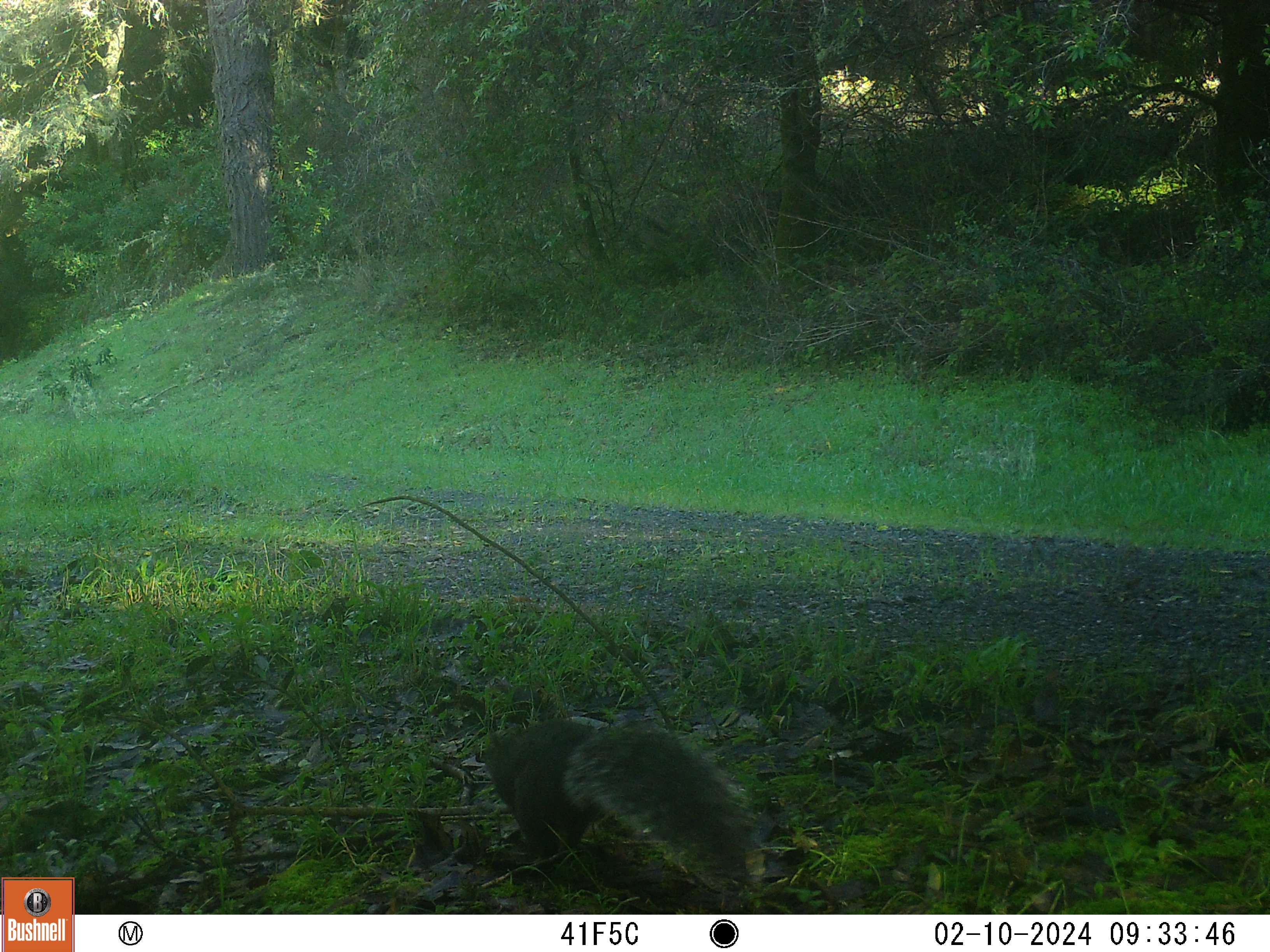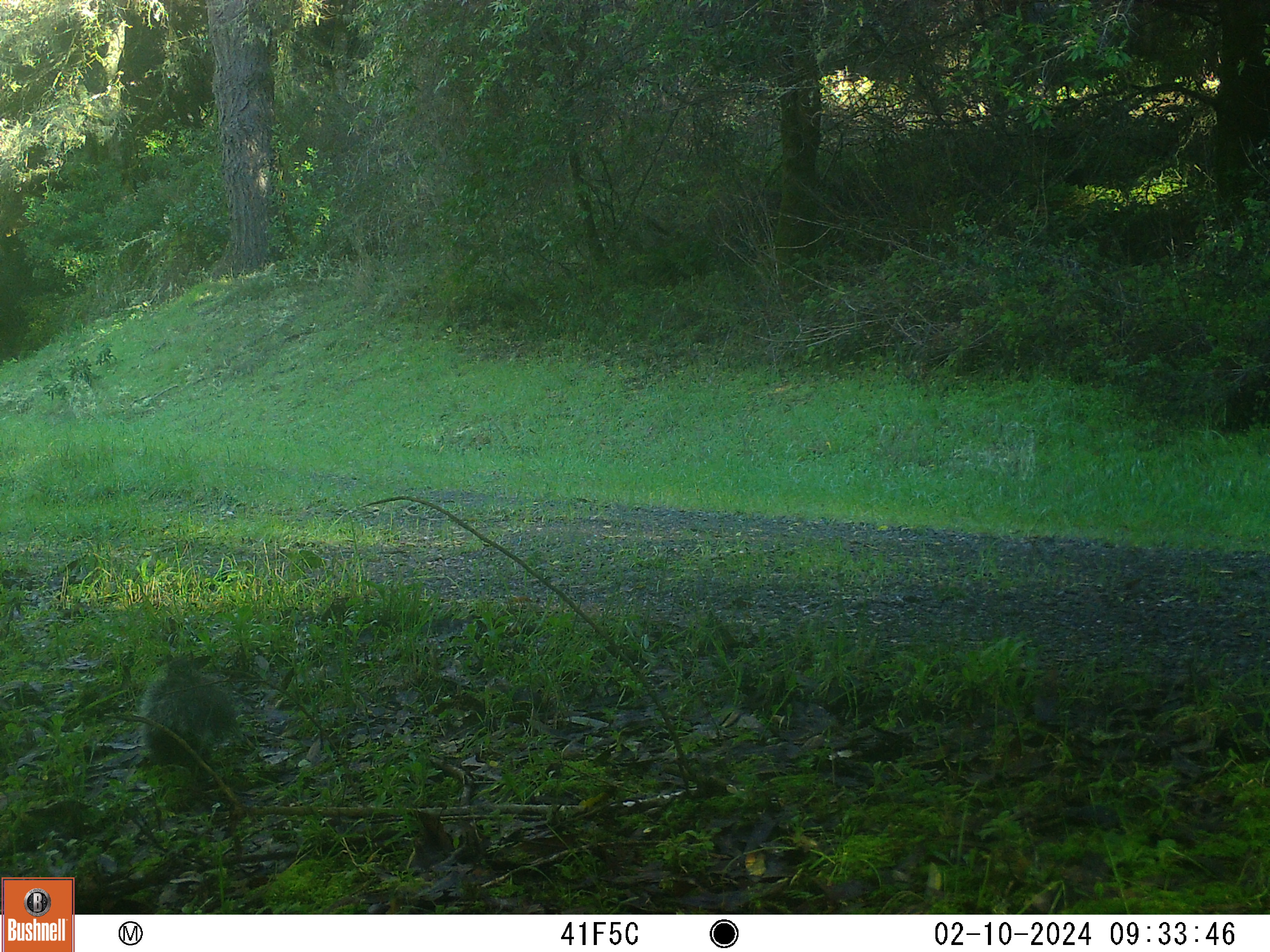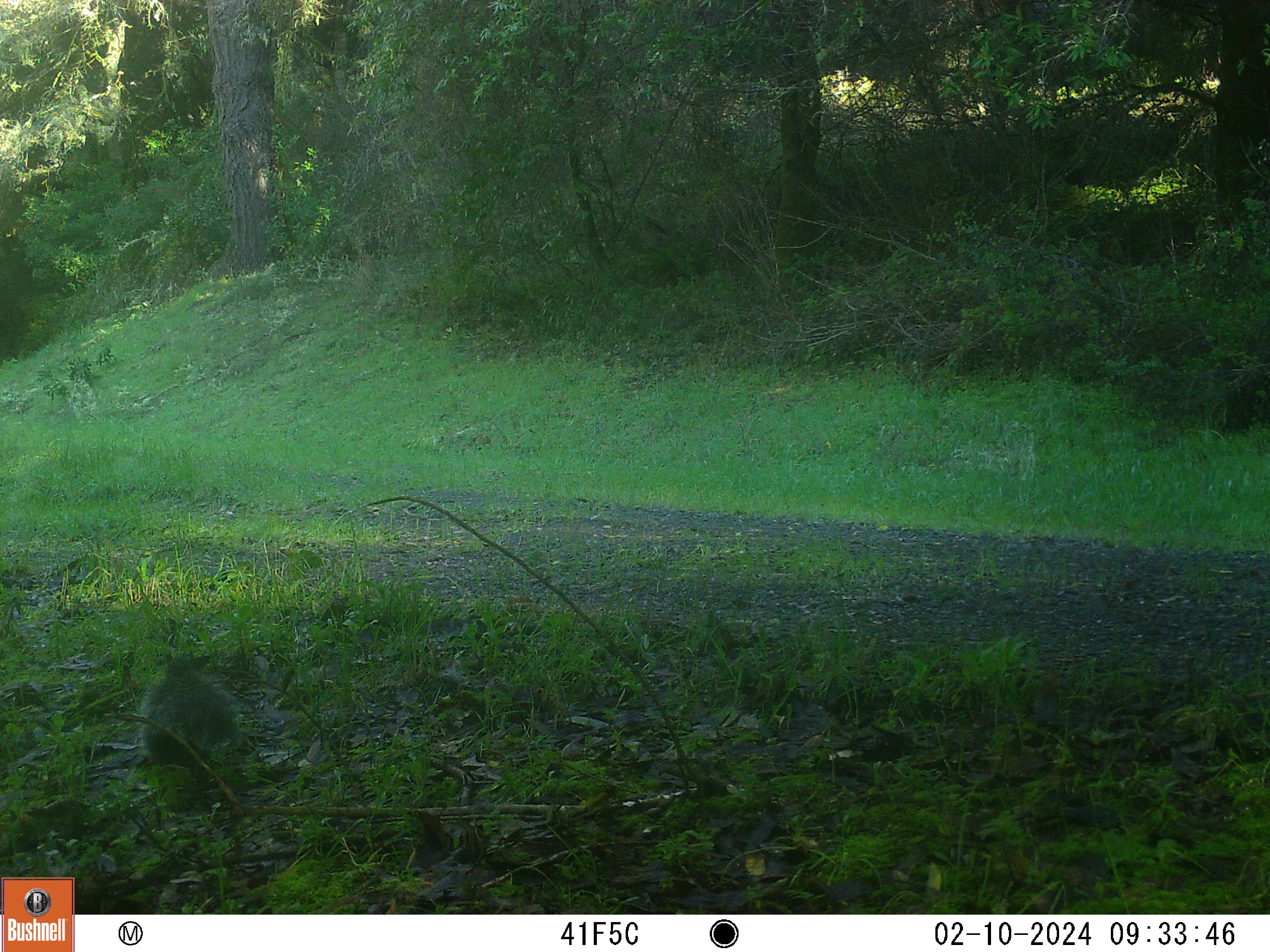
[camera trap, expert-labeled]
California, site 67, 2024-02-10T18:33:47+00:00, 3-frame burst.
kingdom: Animalia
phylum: Chordata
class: Mammalia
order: Rodentia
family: Sciuridae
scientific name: Sciuridae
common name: squirrel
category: unknown squirrel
Unknown squirrel (squirrel) (Sciuridae).